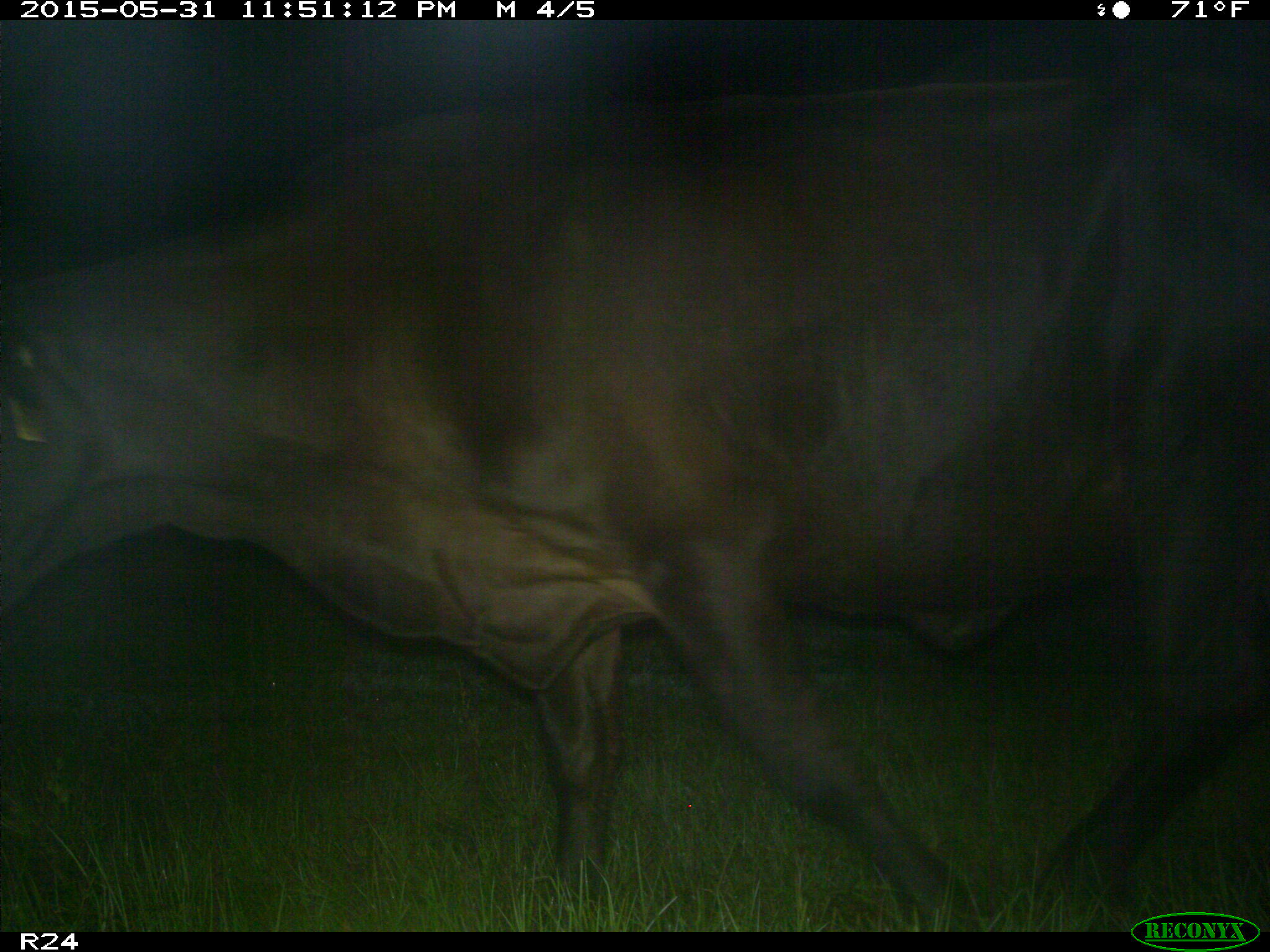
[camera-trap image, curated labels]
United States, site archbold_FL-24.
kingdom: Animalia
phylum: Chordata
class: Mammalia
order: Artiodactyla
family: Bovidae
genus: Bos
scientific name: Bos taurus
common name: domestic cow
Bos taurus (domestic cow).